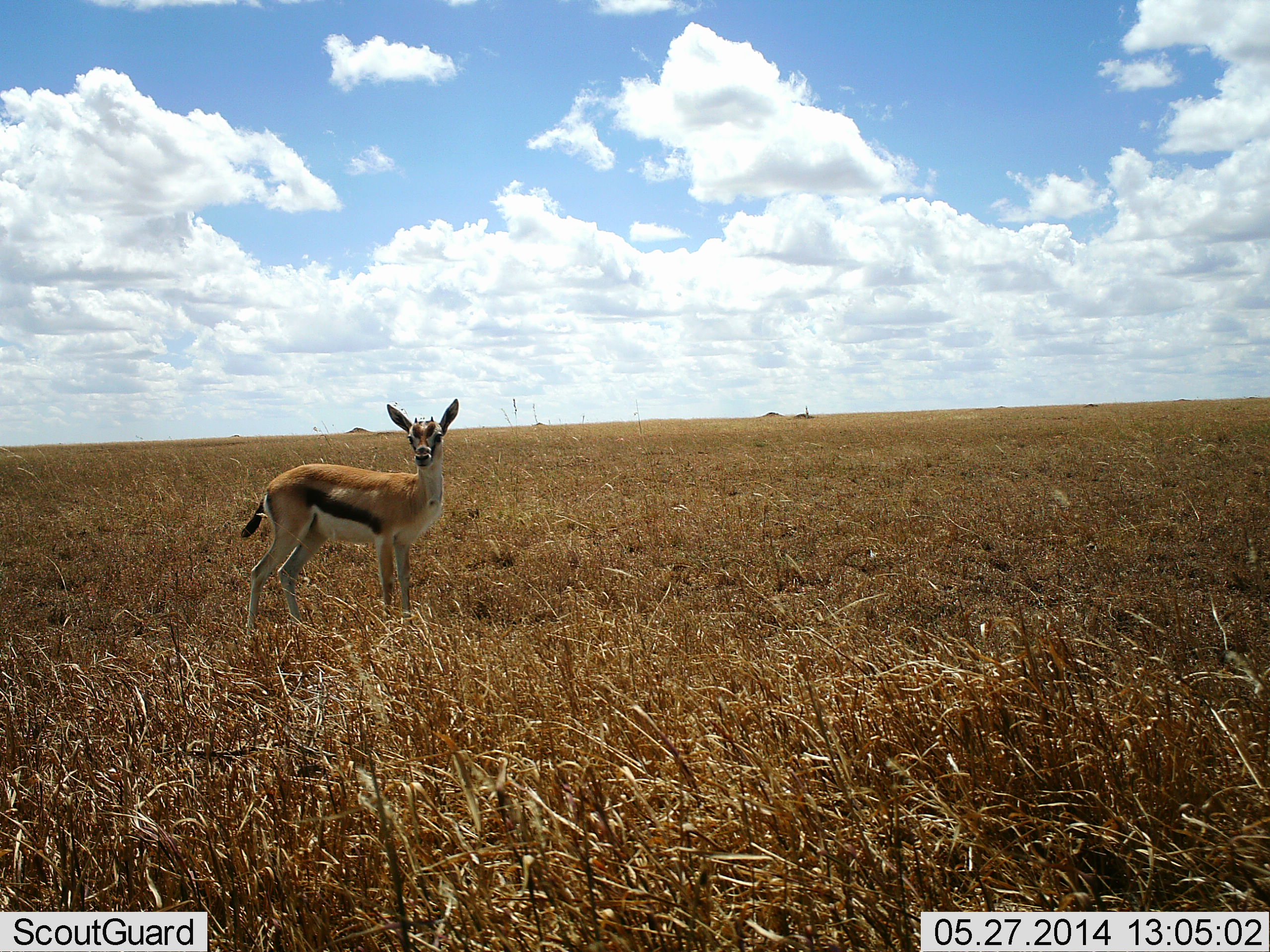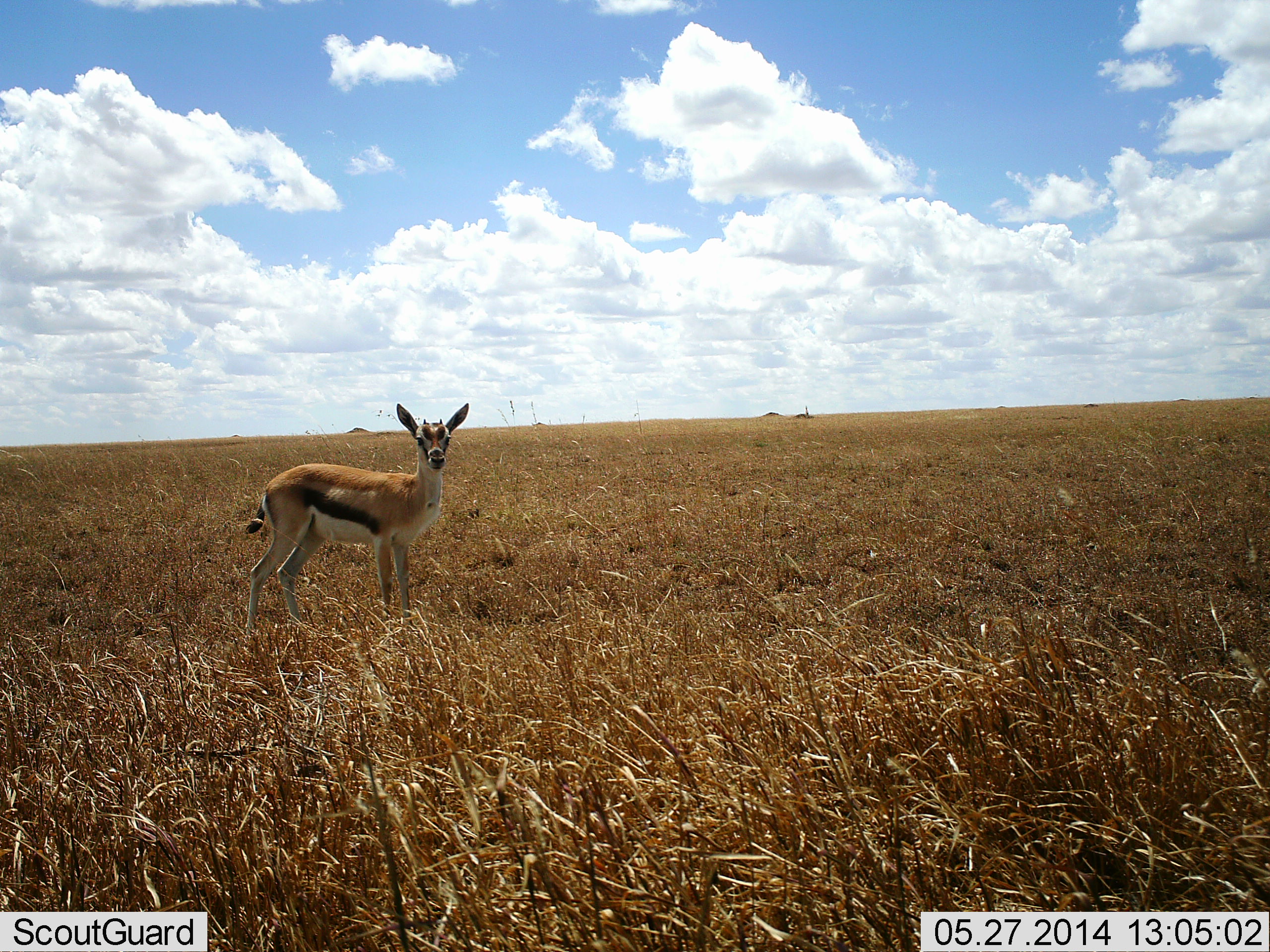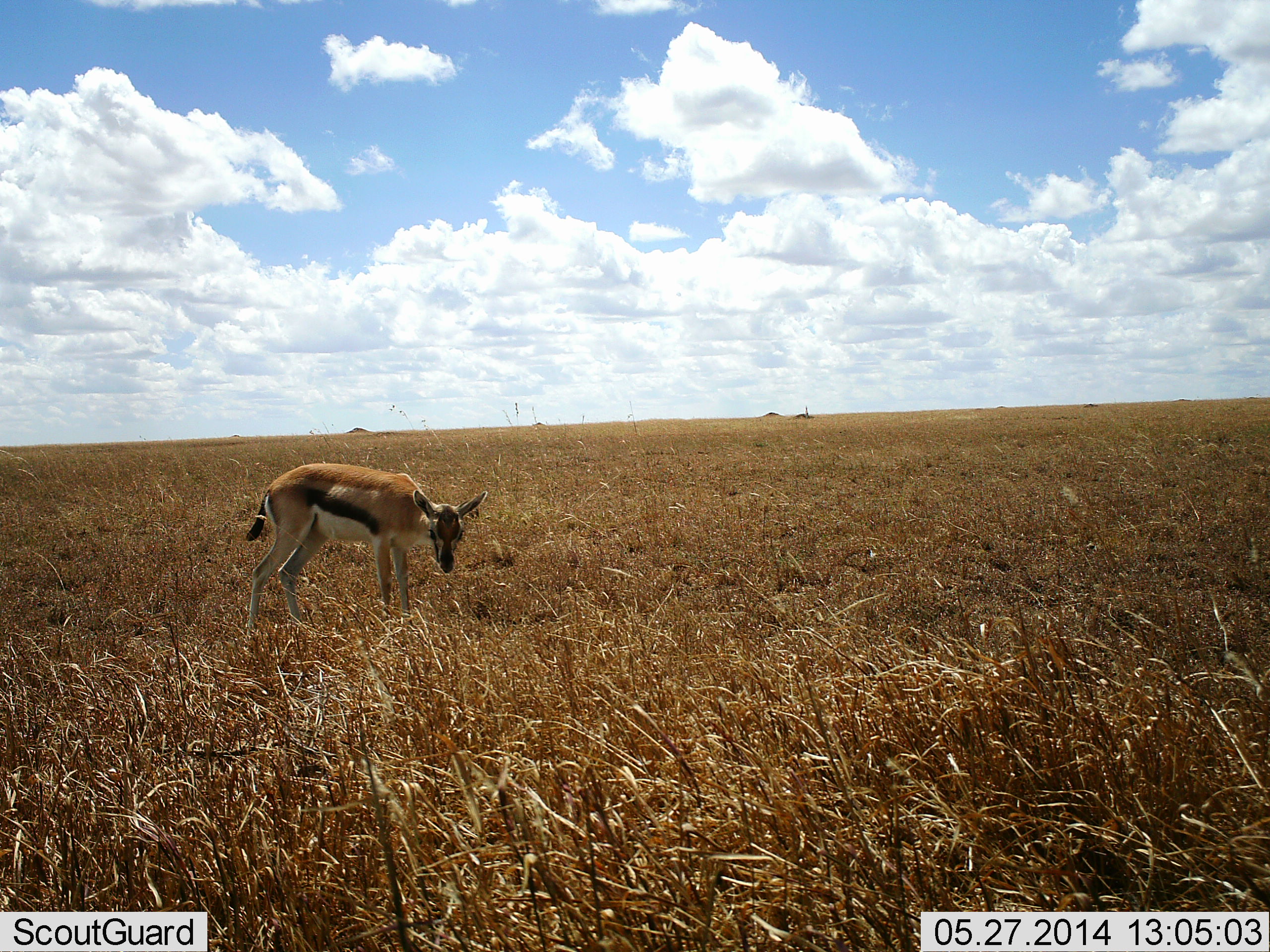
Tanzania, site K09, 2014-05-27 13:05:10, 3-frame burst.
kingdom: Animalia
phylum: Chordata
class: Mammalia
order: Artiodactyla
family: Bovidae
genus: Eudorcas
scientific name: Eudorcas thomsonii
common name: thomson's gazelle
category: gazellethomsons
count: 1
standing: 90%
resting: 0%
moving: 0%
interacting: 0%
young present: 10%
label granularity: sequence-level